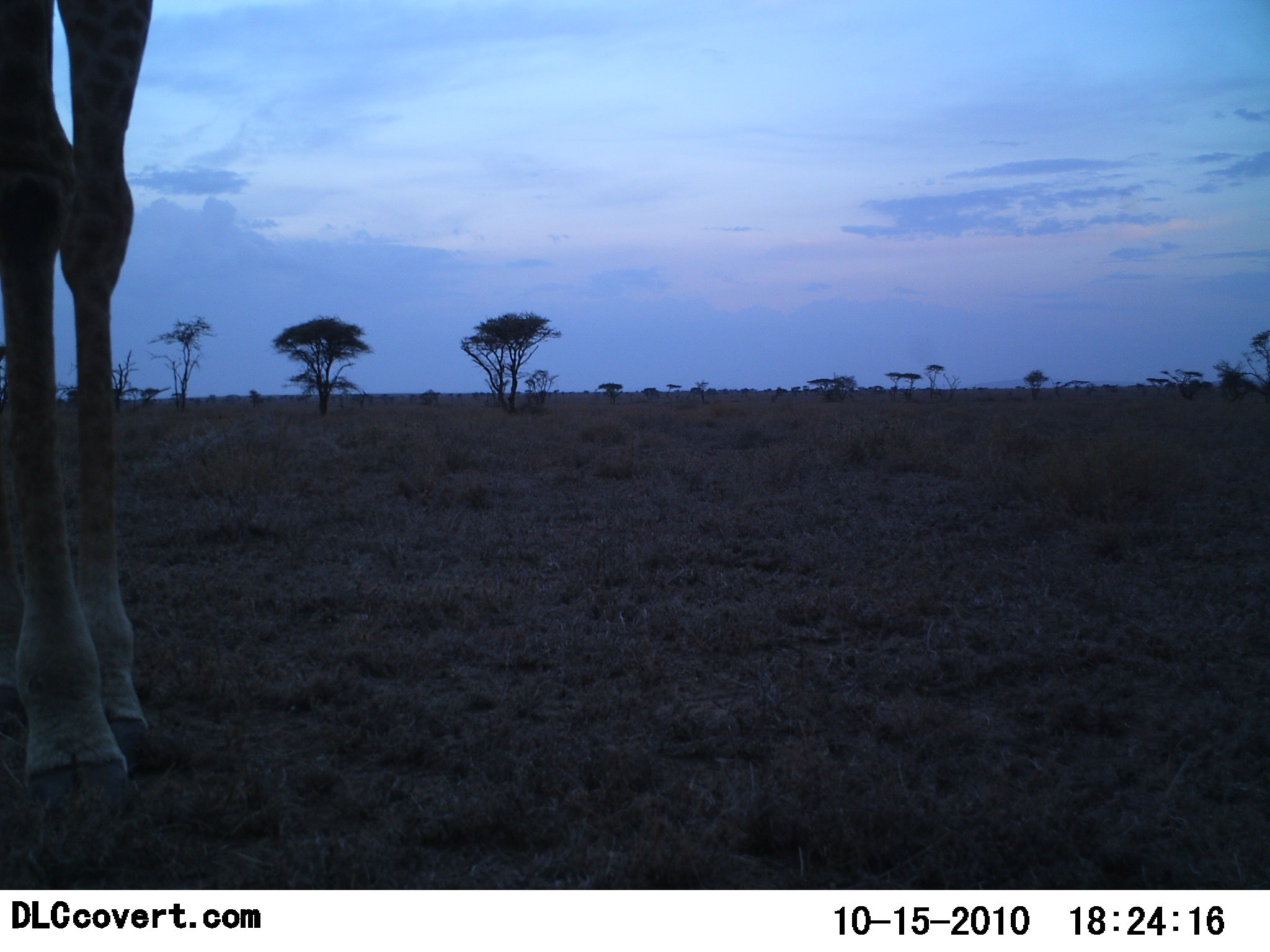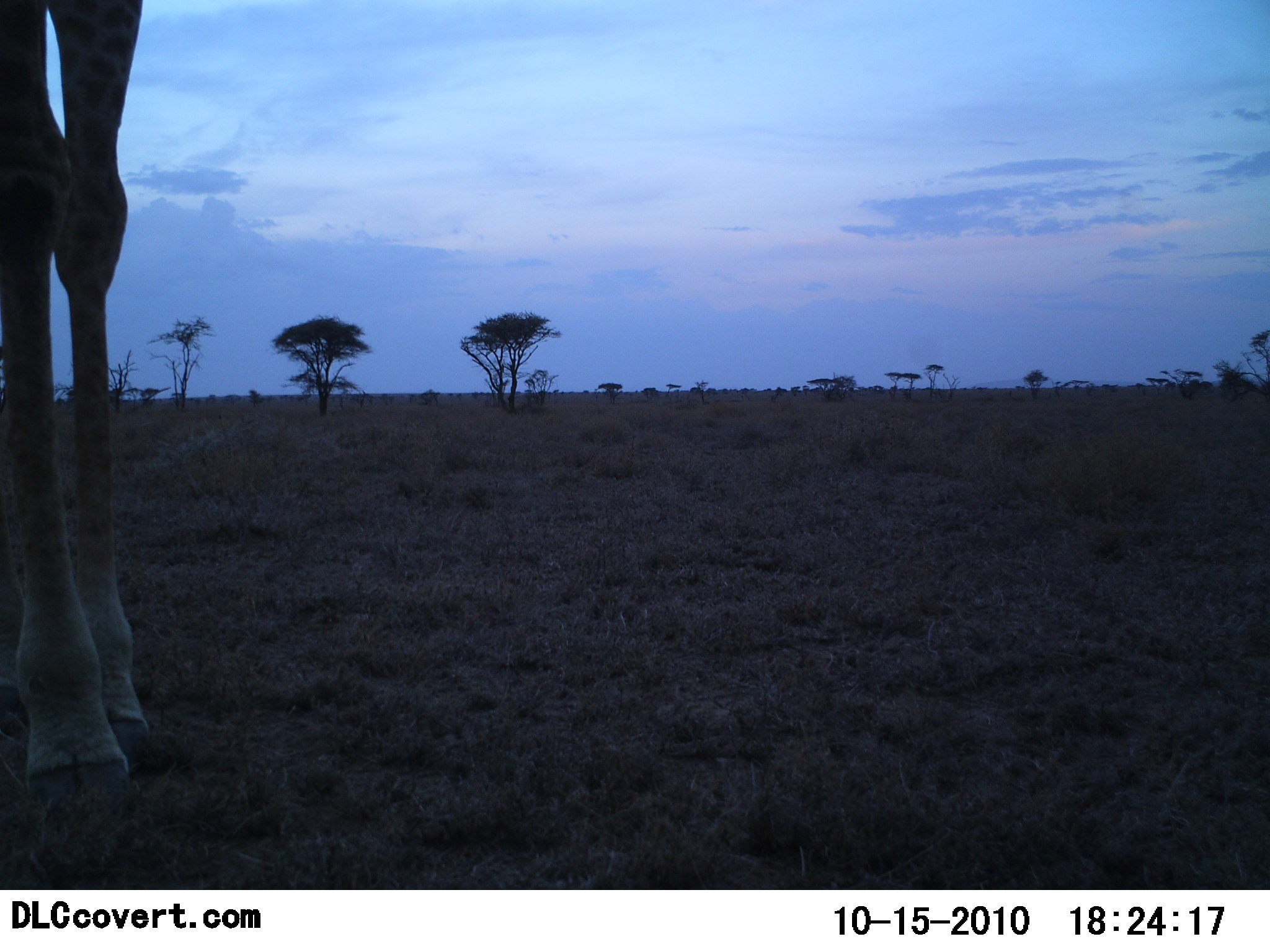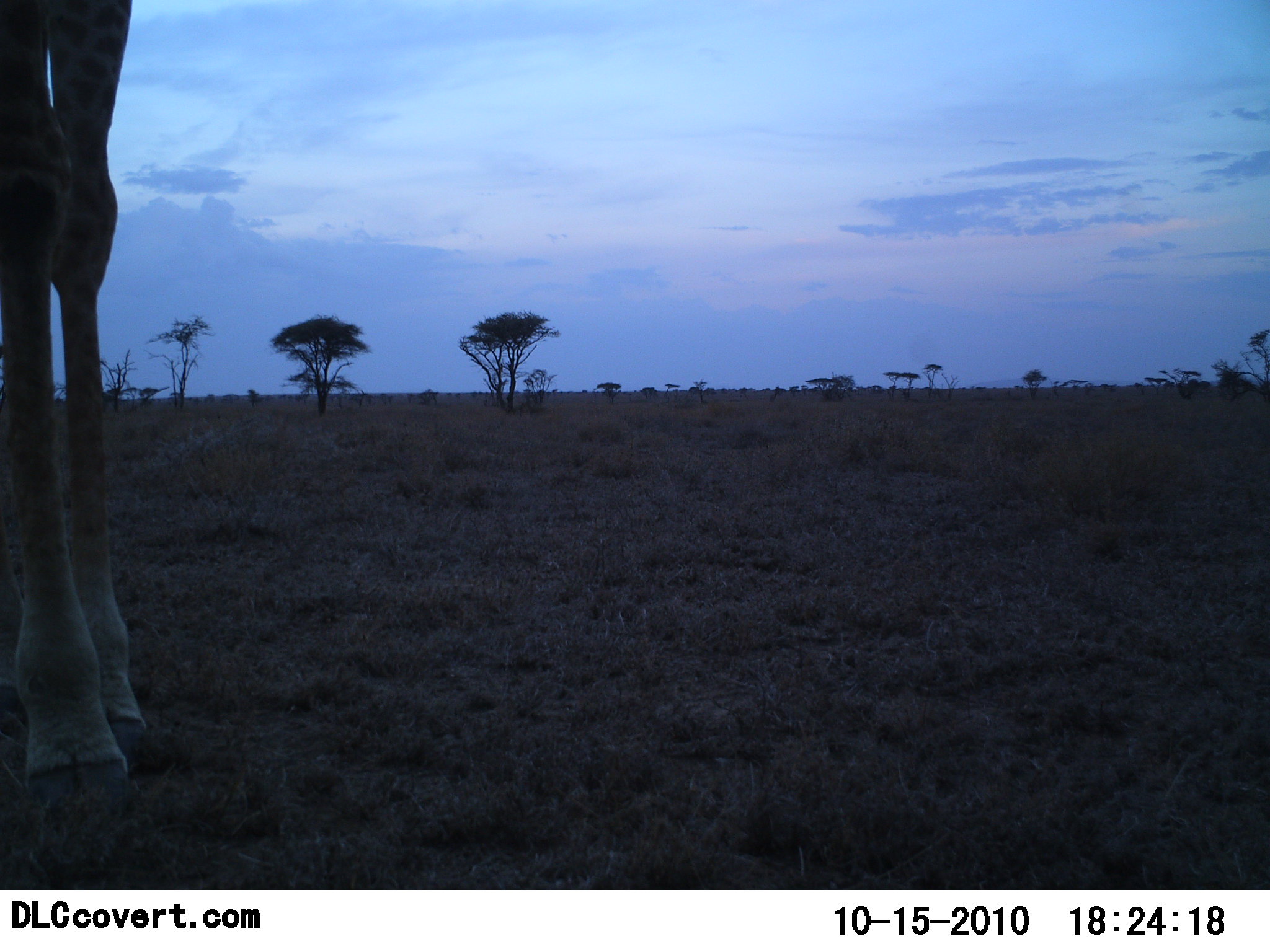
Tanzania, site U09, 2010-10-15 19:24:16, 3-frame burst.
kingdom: Animalia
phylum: Chordata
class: Mammalia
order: Artiodactyla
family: Giraffidae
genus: Giraffa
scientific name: Giraffa camelopardalis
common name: giraffe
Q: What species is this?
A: Giraffe (Giraffa camelopardalis).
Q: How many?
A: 1.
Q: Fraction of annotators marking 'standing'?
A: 100%.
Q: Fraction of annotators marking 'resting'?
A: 0%.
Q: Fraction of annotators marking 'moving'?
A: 0%.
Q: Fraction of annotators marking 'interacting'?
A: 0%.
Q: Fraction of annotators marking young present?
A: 0%.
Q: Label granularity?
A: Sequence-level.